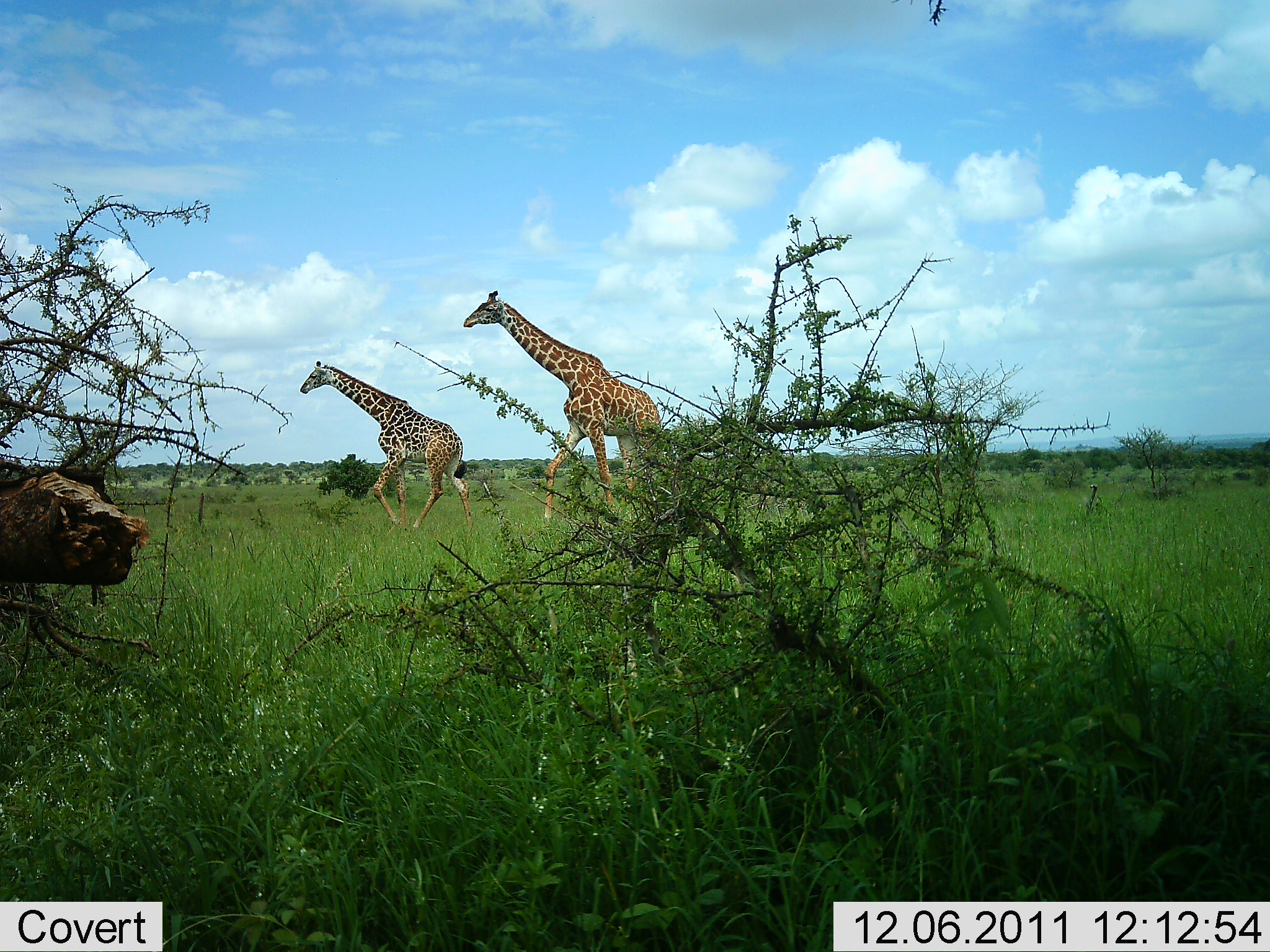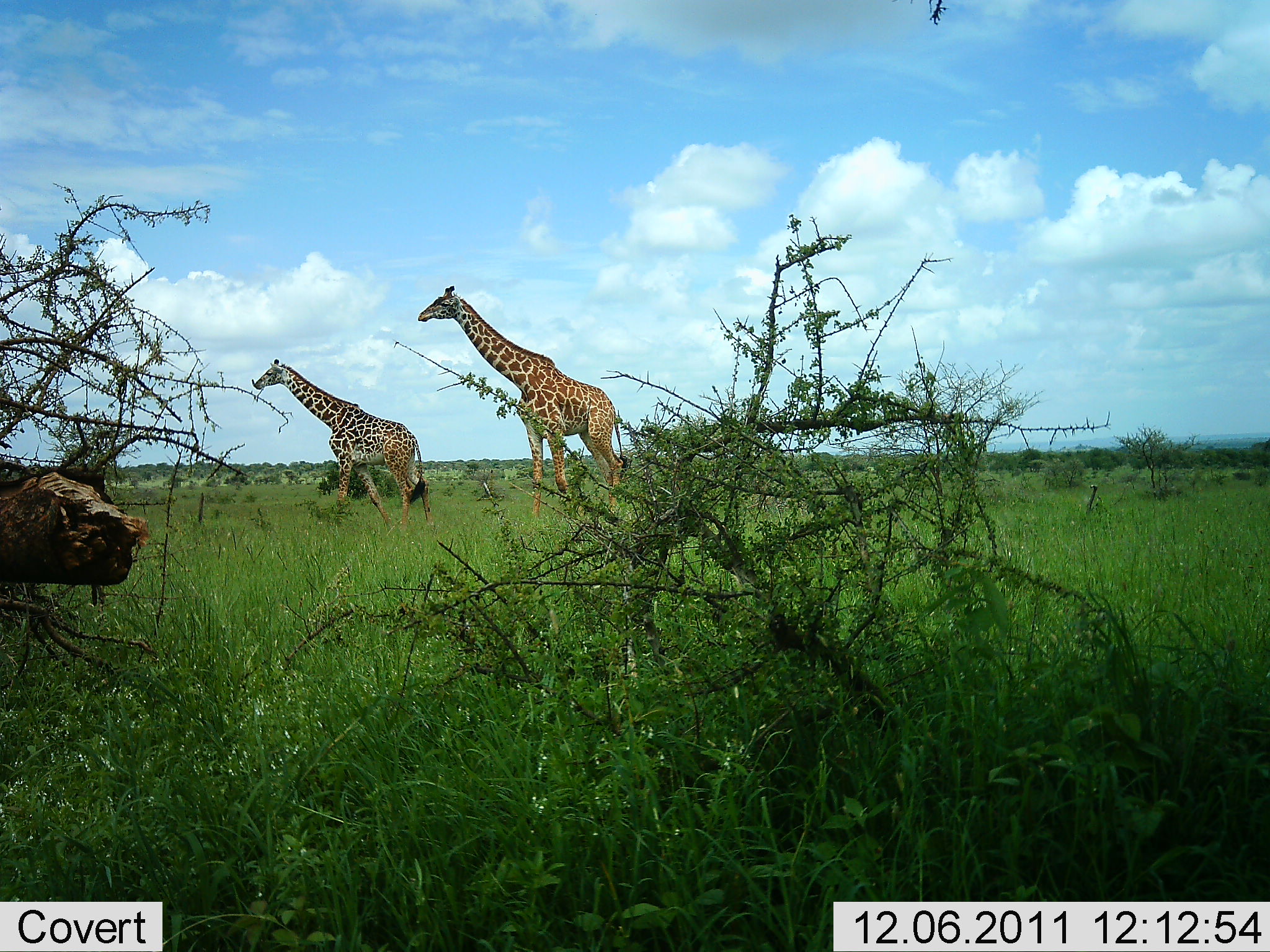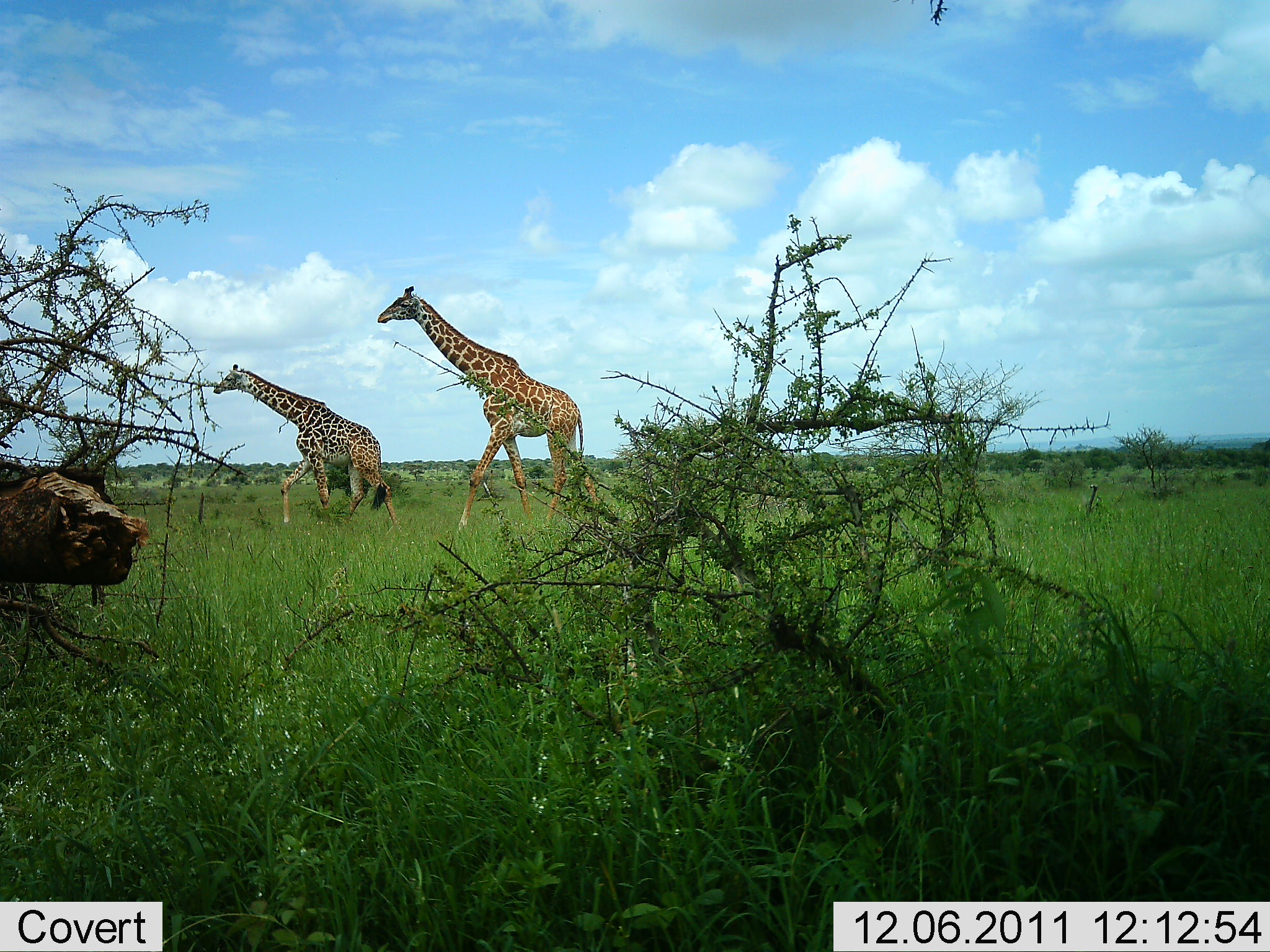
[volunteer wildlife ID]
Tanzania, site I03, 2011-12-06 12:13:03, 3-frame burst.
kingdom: Animalia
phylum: Chordata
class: Mammalia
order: Artiodactyla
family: Giraffidae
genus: Giraffa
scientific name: Giraffa camelopardalis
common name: giraffe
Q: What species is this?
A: Giraffe (Giraffa camelopardalis).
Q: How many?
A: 2.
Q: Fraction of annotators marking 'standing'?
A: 0%.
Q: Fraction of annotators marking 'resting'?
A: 0%.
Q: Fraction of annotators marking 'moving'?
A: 100%.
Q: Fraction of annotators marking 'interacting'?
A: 0%.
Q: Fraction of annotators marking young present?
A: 0%.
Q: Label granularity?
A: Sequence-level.